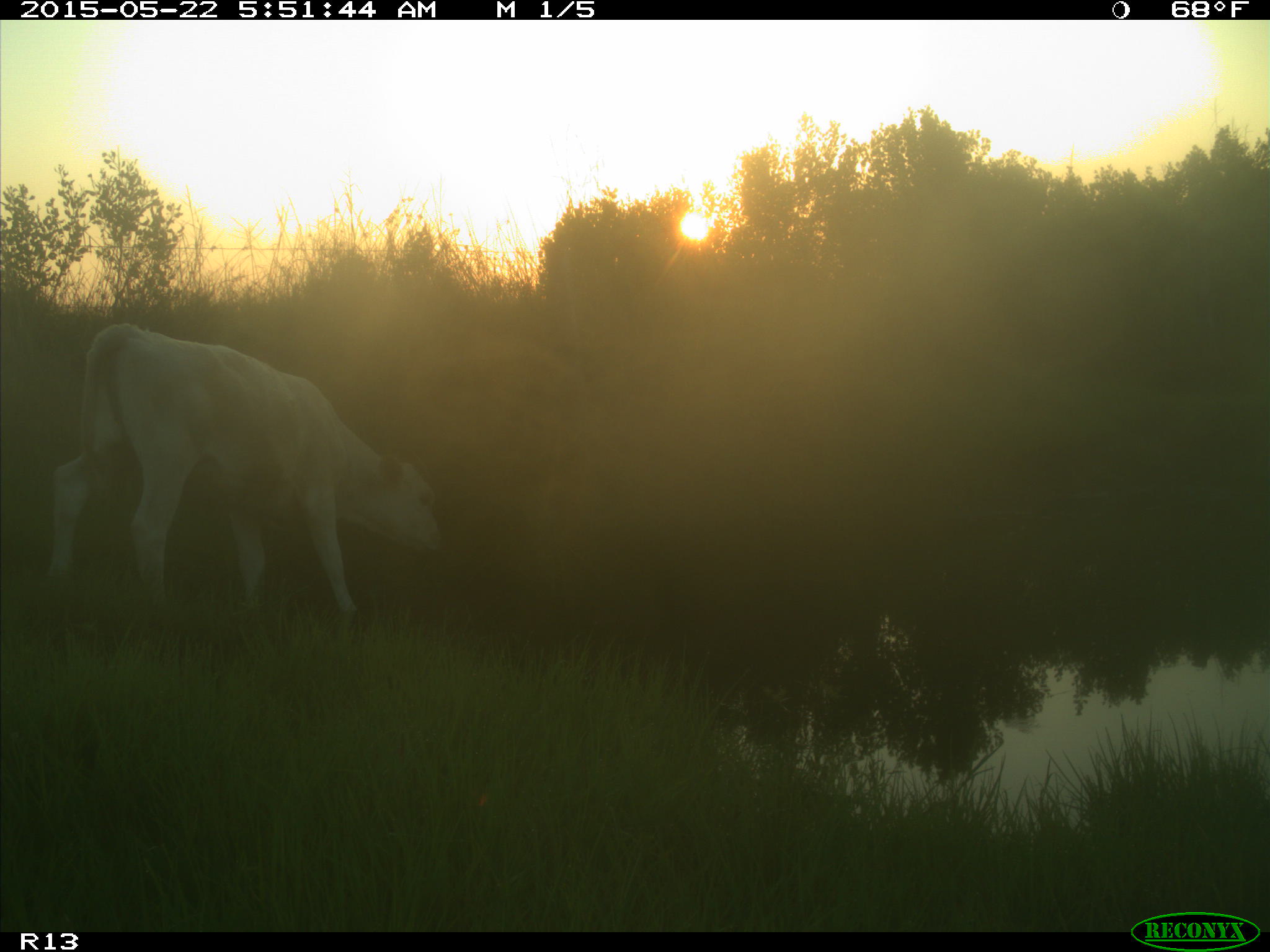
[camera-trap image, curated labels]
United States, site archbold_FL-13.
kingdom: Animalia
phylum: Chordata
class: Mammalia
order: Artiodactyla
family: Bovidae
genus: Bos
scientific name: Bos taurus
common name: domestic cow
Bos taurus (domestic cow).